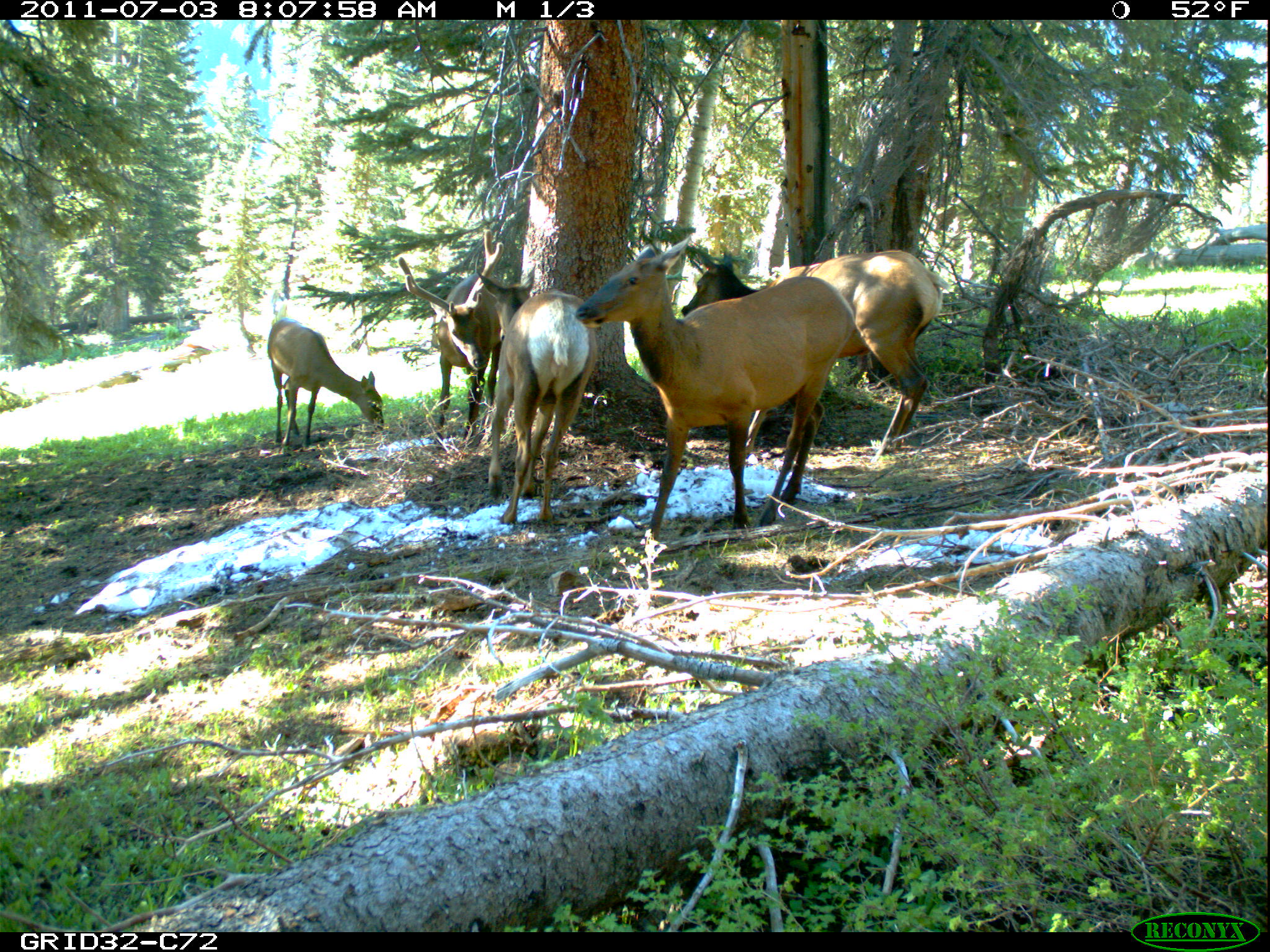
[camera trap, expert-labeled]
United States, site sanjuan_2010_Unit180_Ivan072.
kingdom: Animalia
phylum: Chordata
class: Mammalia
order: Artiodactyla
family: Cervidae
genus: Cervus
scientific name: Cervus elaphus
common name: red deer